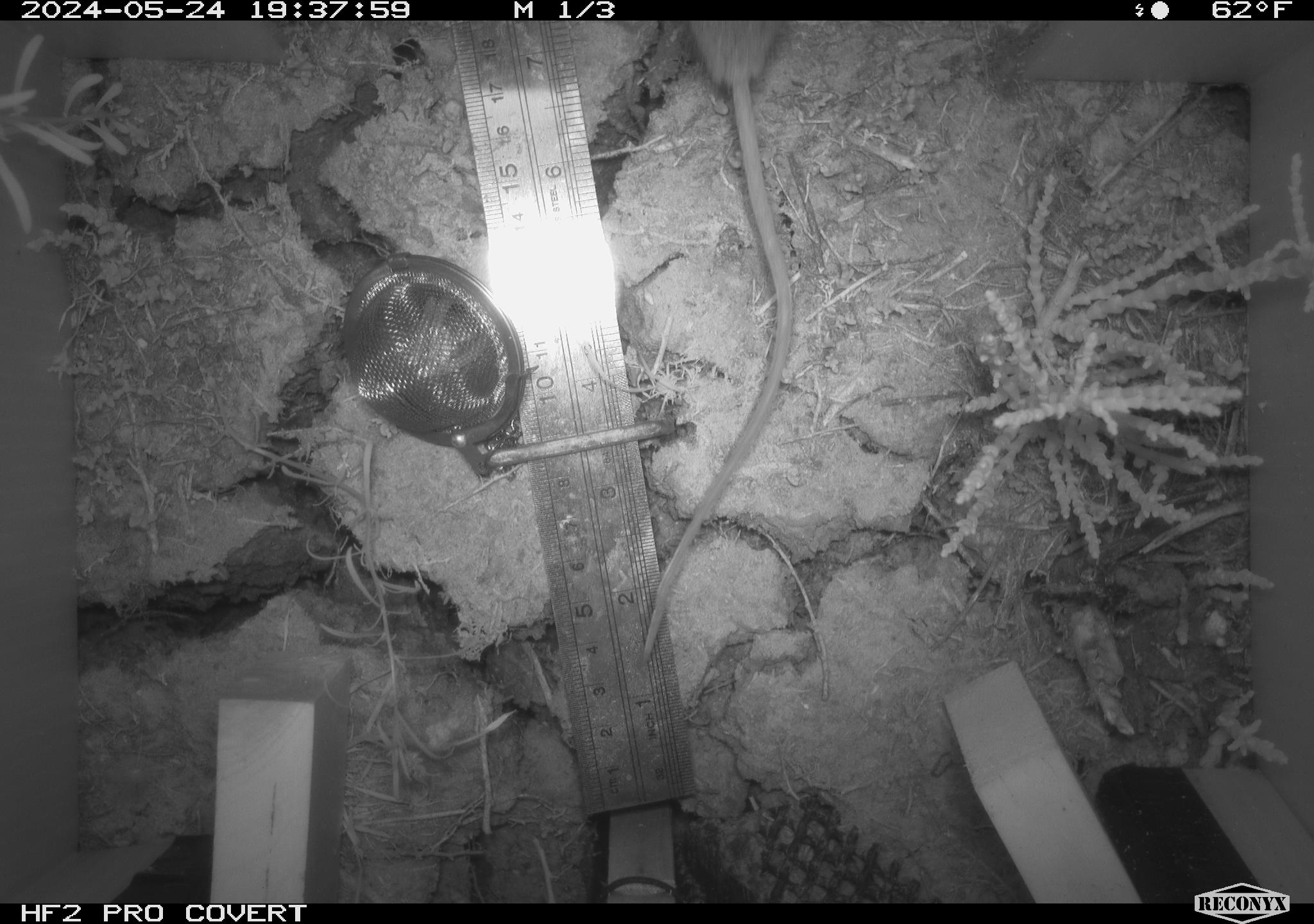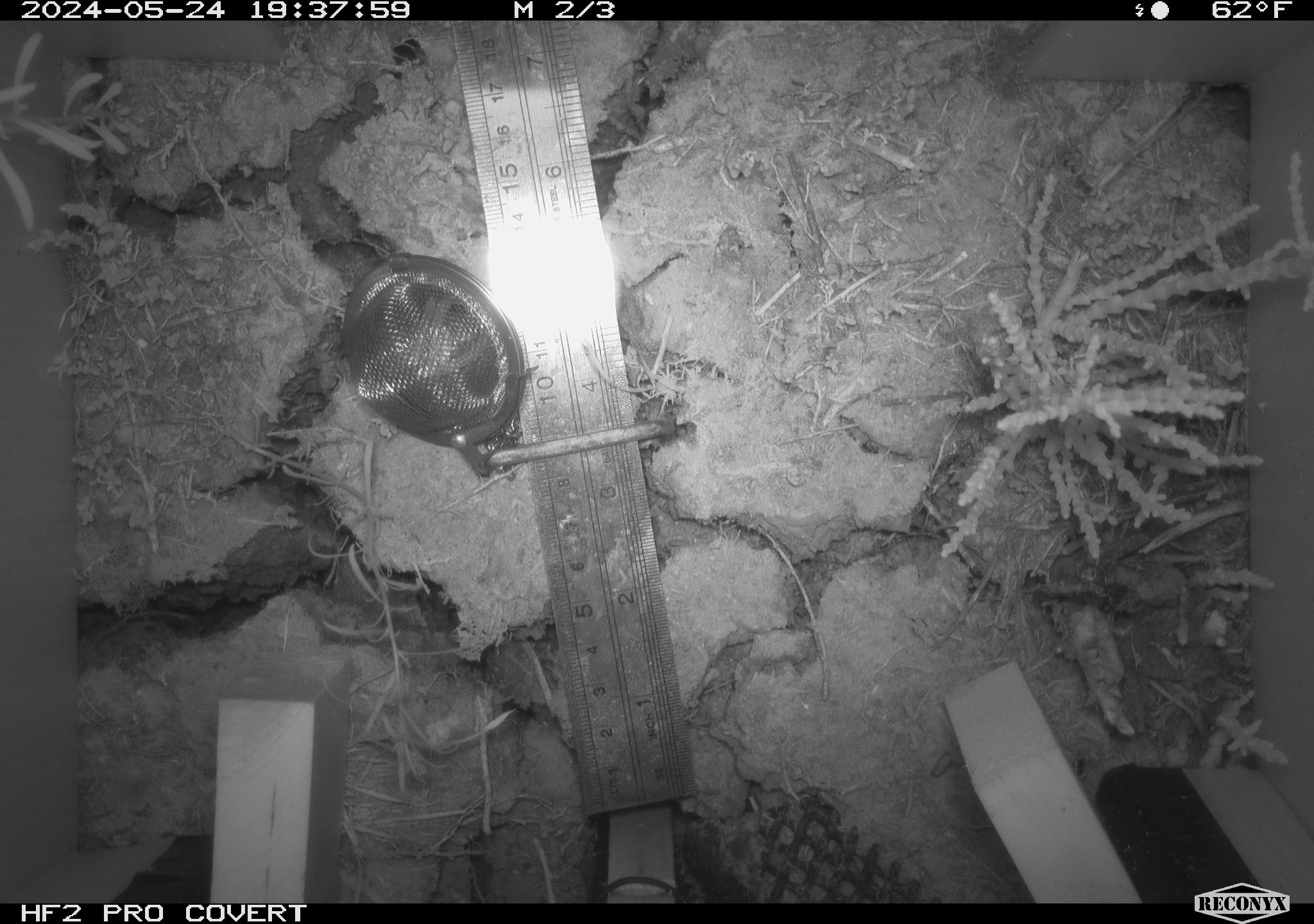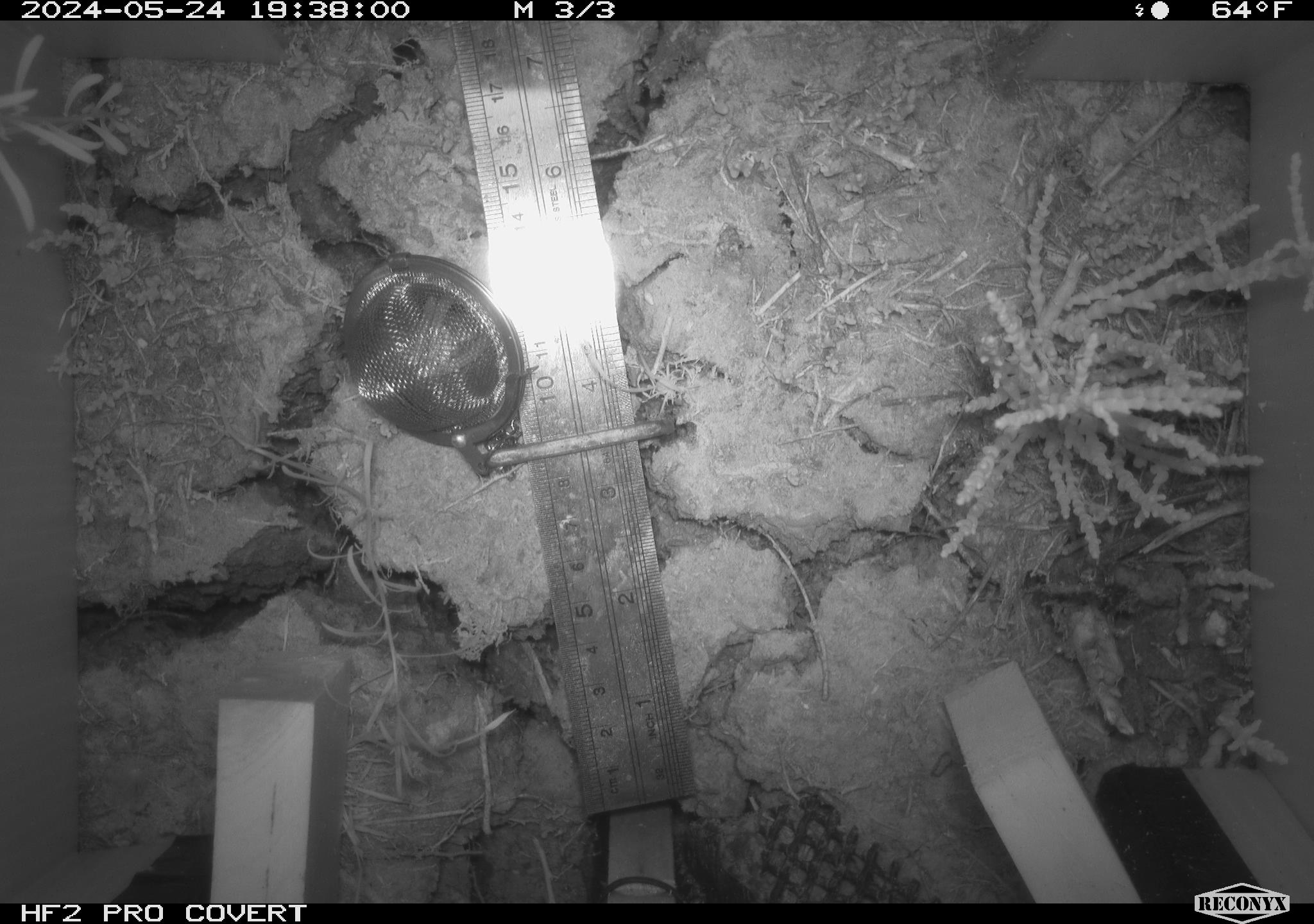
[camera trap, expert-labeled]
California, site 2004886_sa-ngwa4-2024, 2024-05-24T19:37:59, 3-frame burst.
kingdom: Animalia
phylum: Chordata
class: Mammalia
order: Rodentia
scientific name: Rodentia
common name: mouse species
Mouse species (Rodentia).